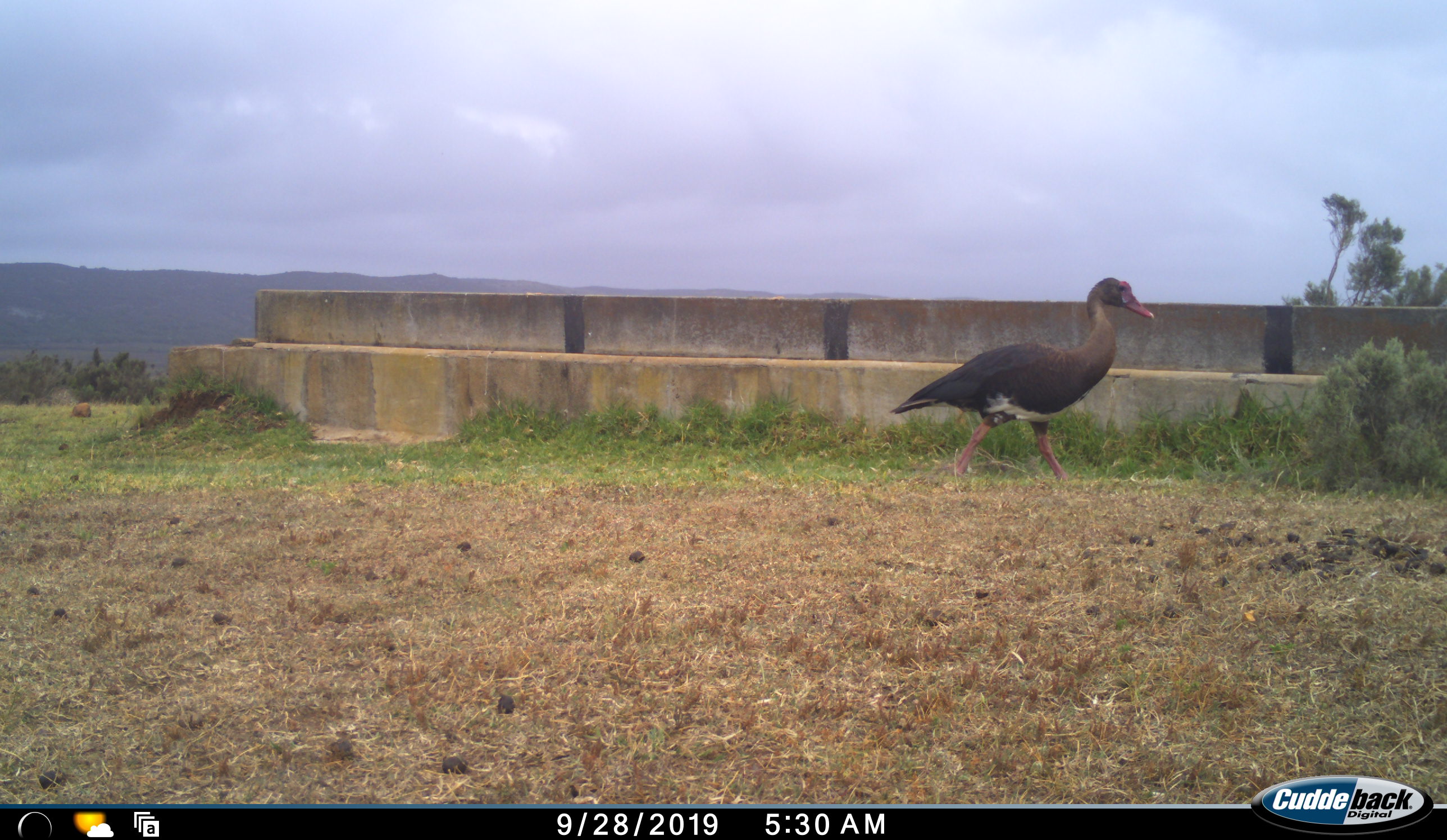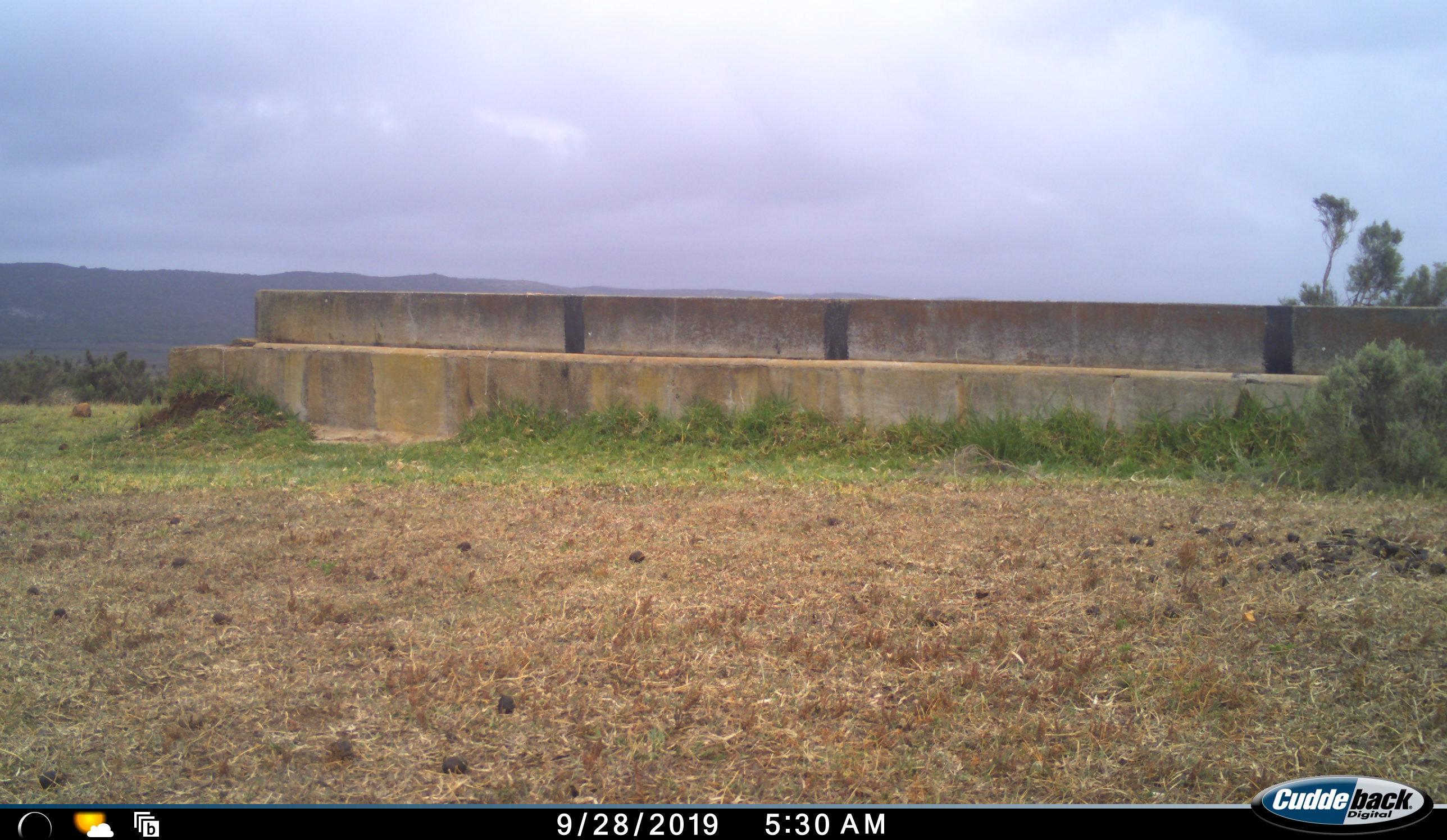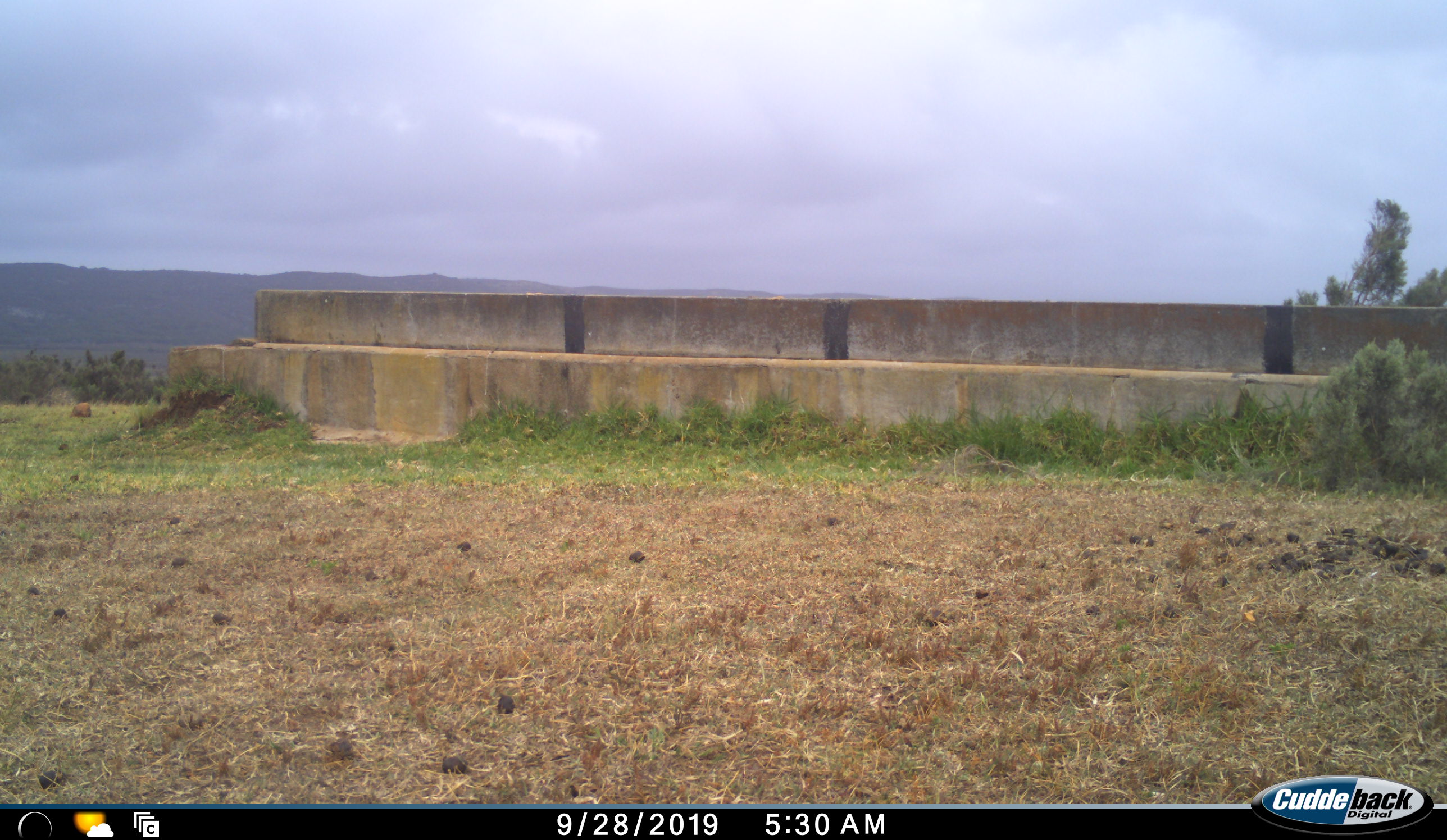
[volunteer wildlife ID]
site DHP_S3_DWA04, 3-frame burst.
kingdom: Animalia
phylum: Chordata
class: Aves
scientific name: Aves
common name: bird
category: birdother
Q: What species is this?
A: Birdother (bird) (Aves).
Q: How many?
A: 1.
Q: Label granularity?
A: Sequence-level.